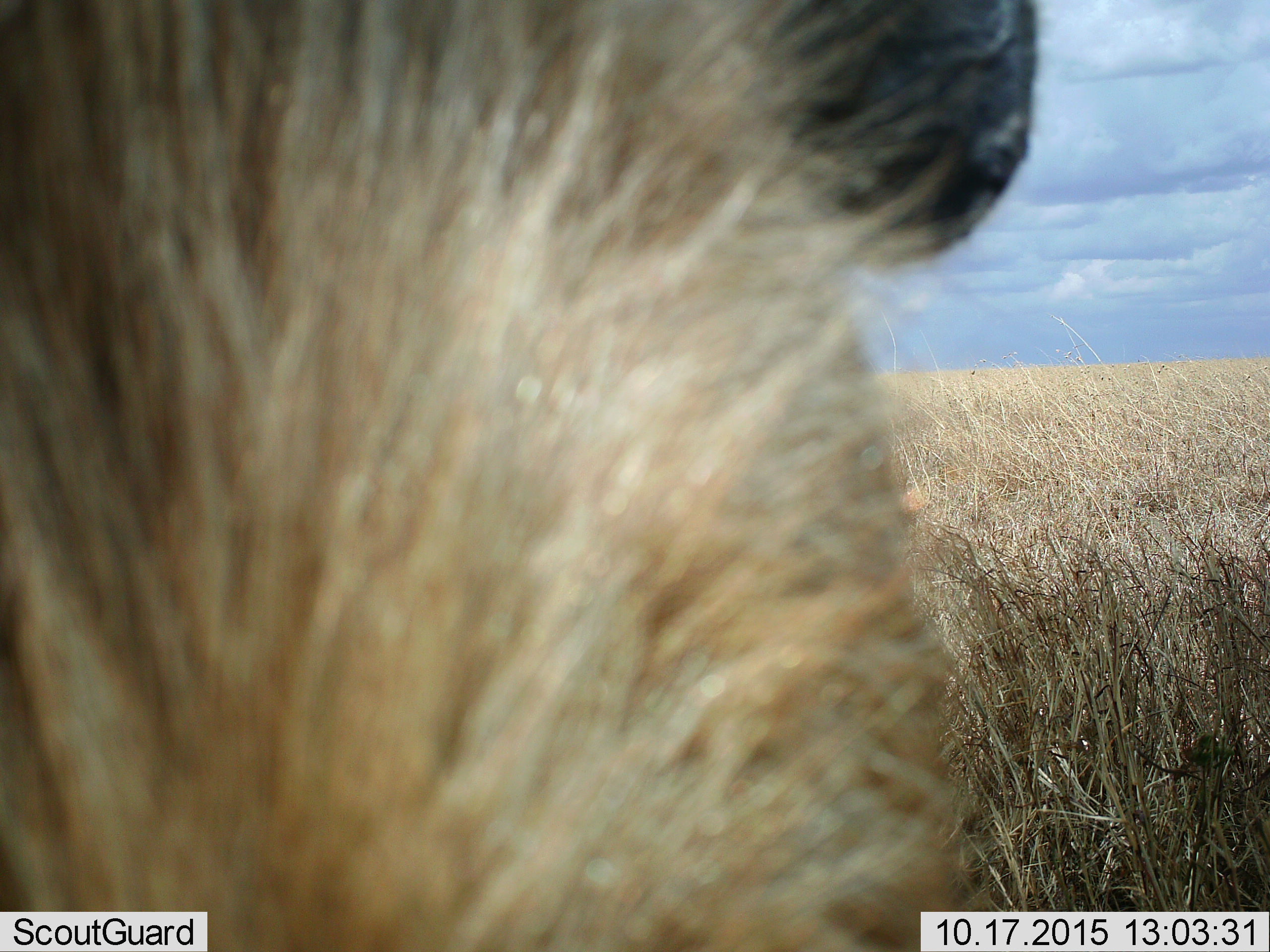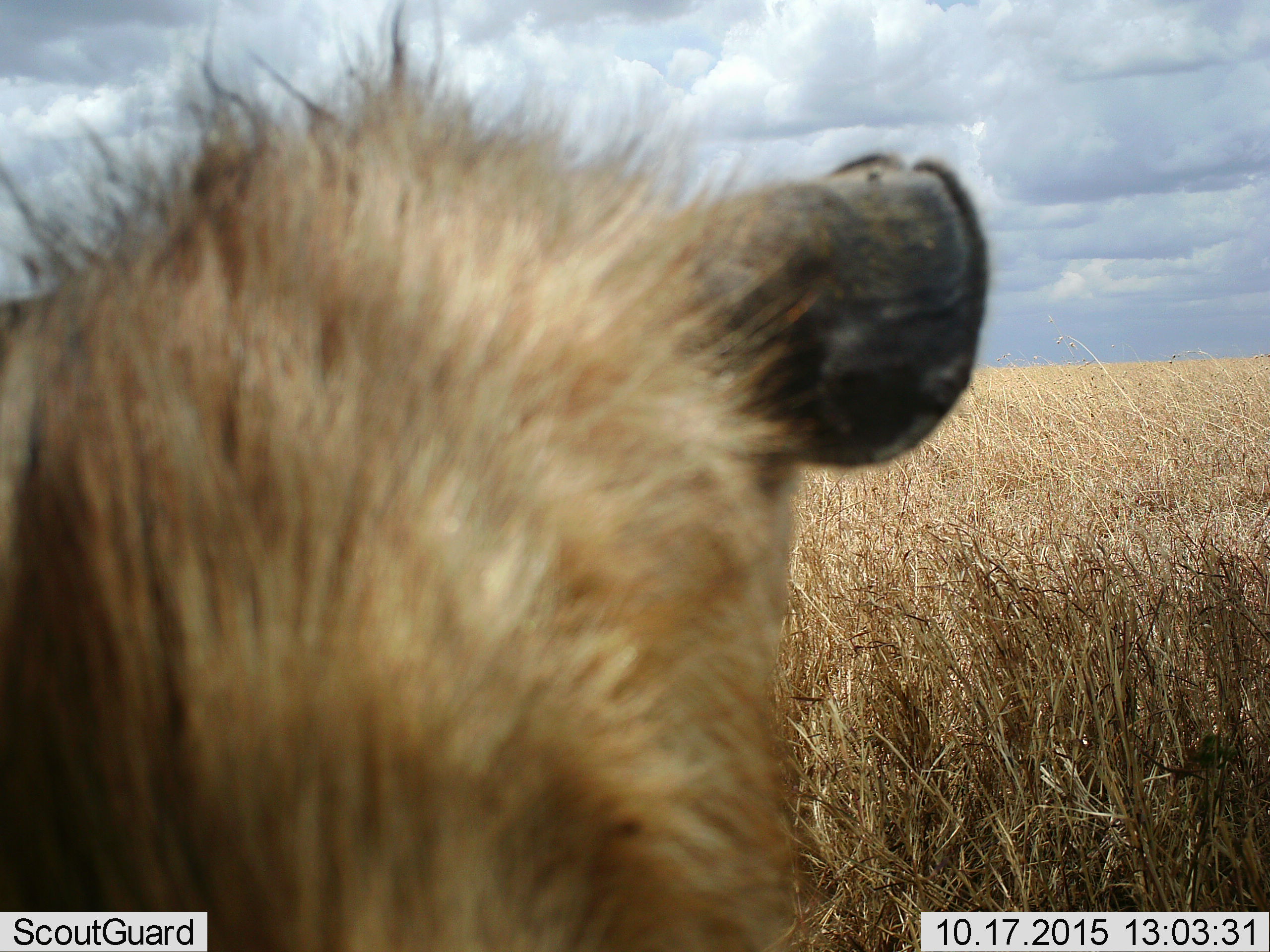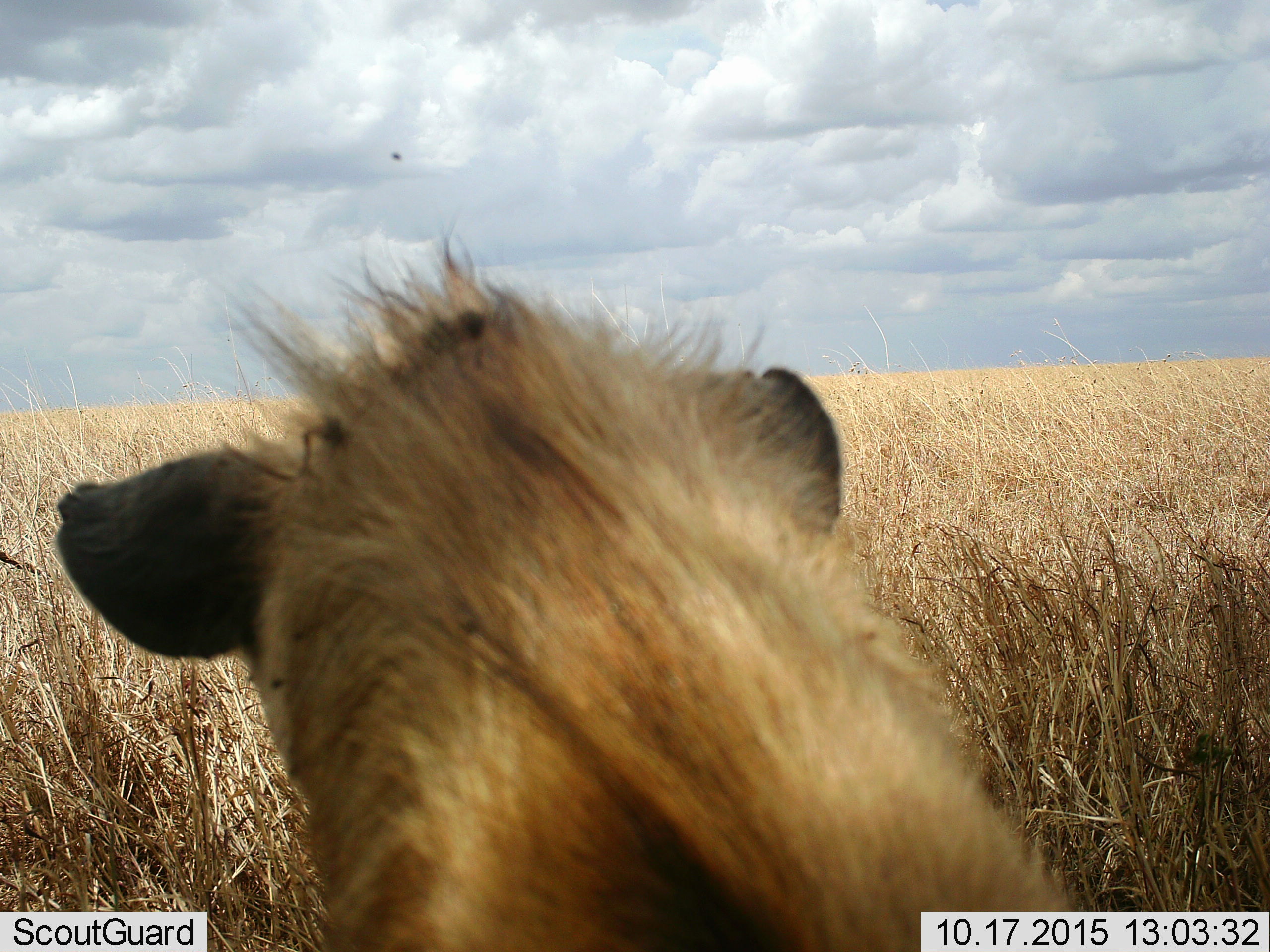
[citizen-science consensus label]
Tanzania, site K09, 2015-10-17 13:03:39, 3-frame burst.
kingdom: Animalia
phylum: Chordata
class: Mammalia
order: Carnivora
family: Hyaenidae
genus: Crocuta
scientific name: Crocuta crocuta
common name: spotted hyena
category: hyenaspotted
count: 1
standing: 0%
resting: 100%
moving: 0%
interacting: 0%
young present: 0%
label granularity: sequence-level